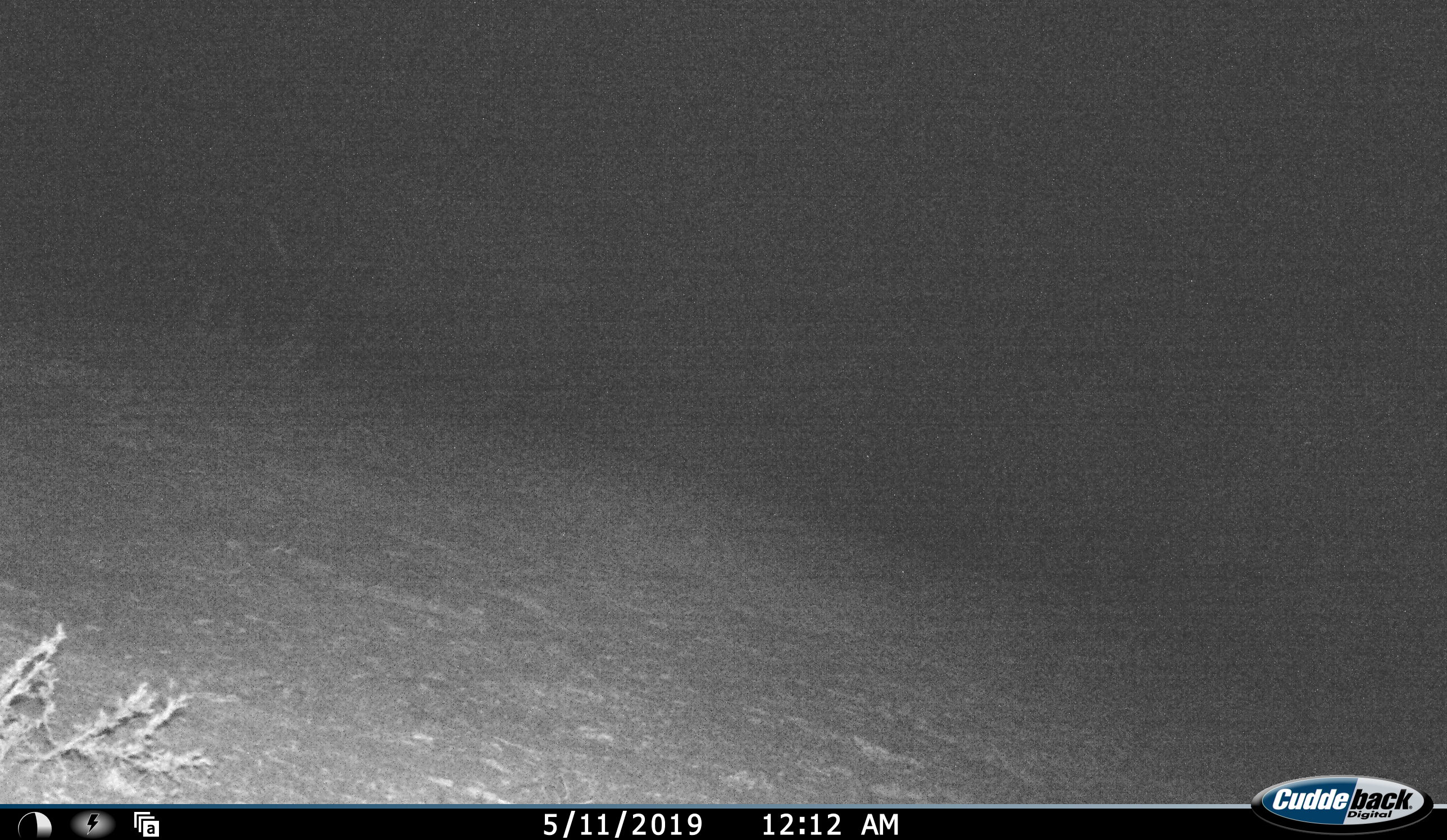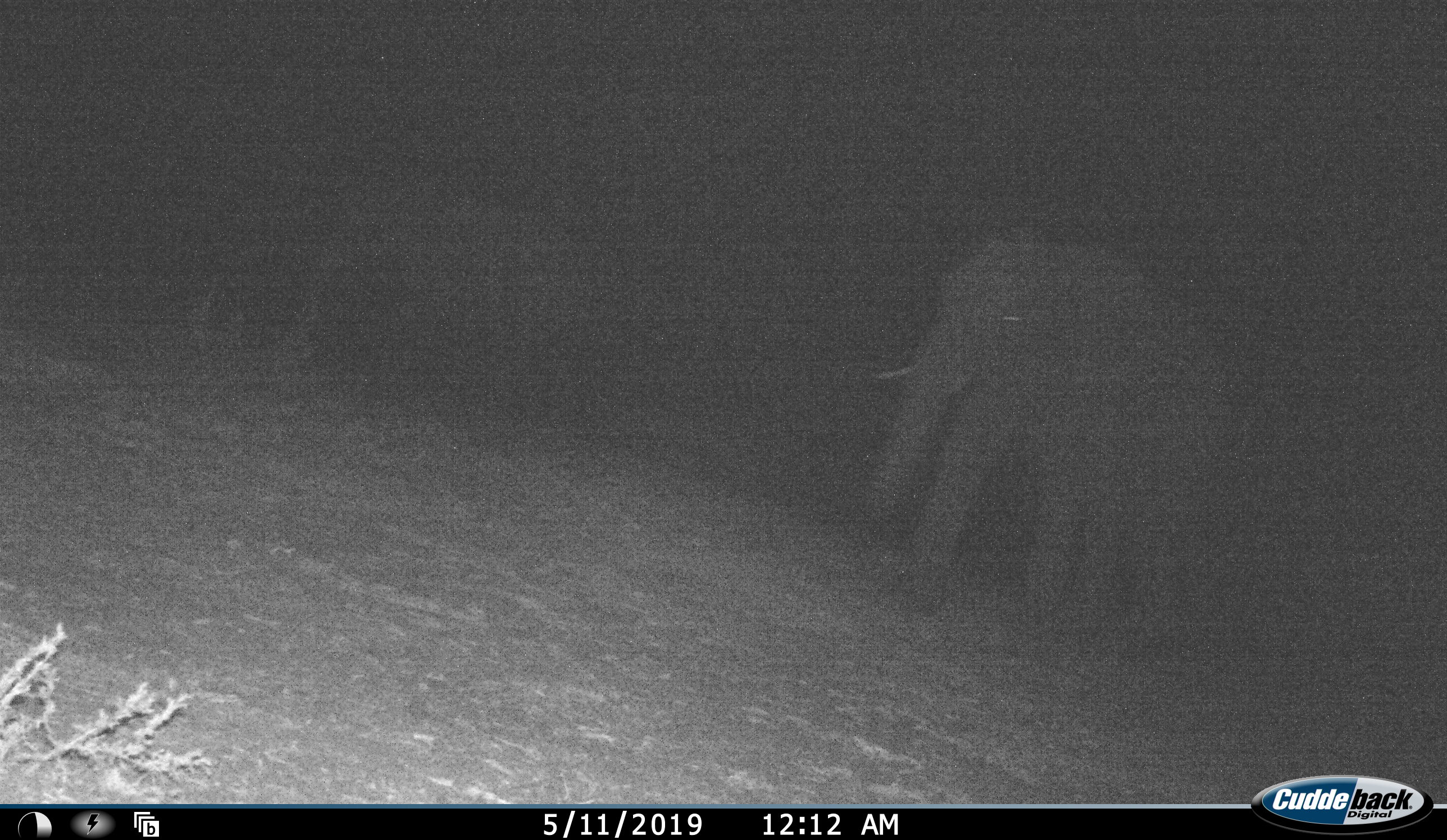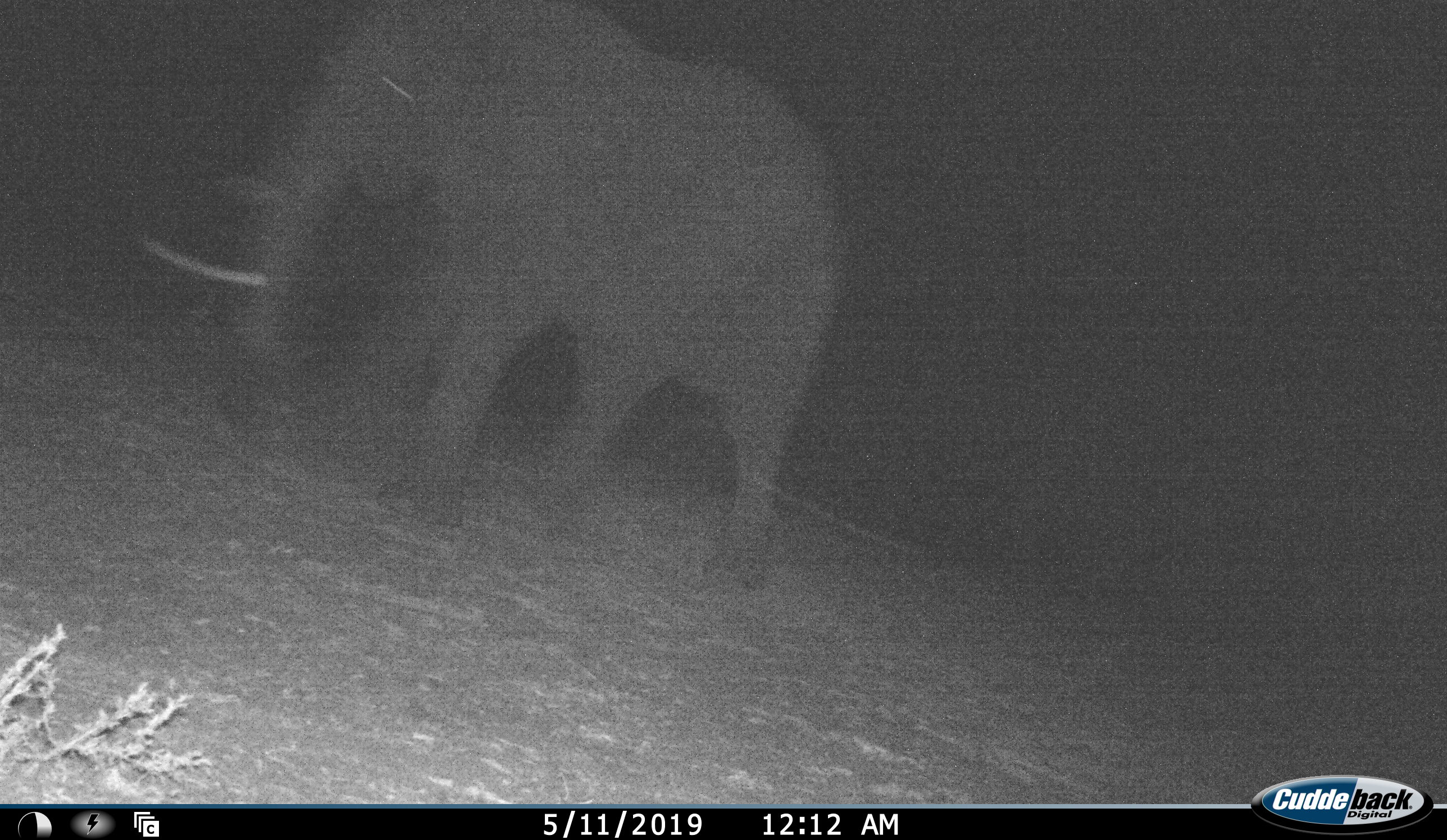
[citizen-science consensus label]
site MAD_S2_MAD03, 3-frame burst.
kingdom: Animalia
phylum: Chordata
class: Mammalia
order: Proboscidea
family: Elephantidae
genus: Loxodonta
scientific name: Loxodonta africana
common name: african bush elephant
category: elephant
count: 1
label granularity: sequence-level